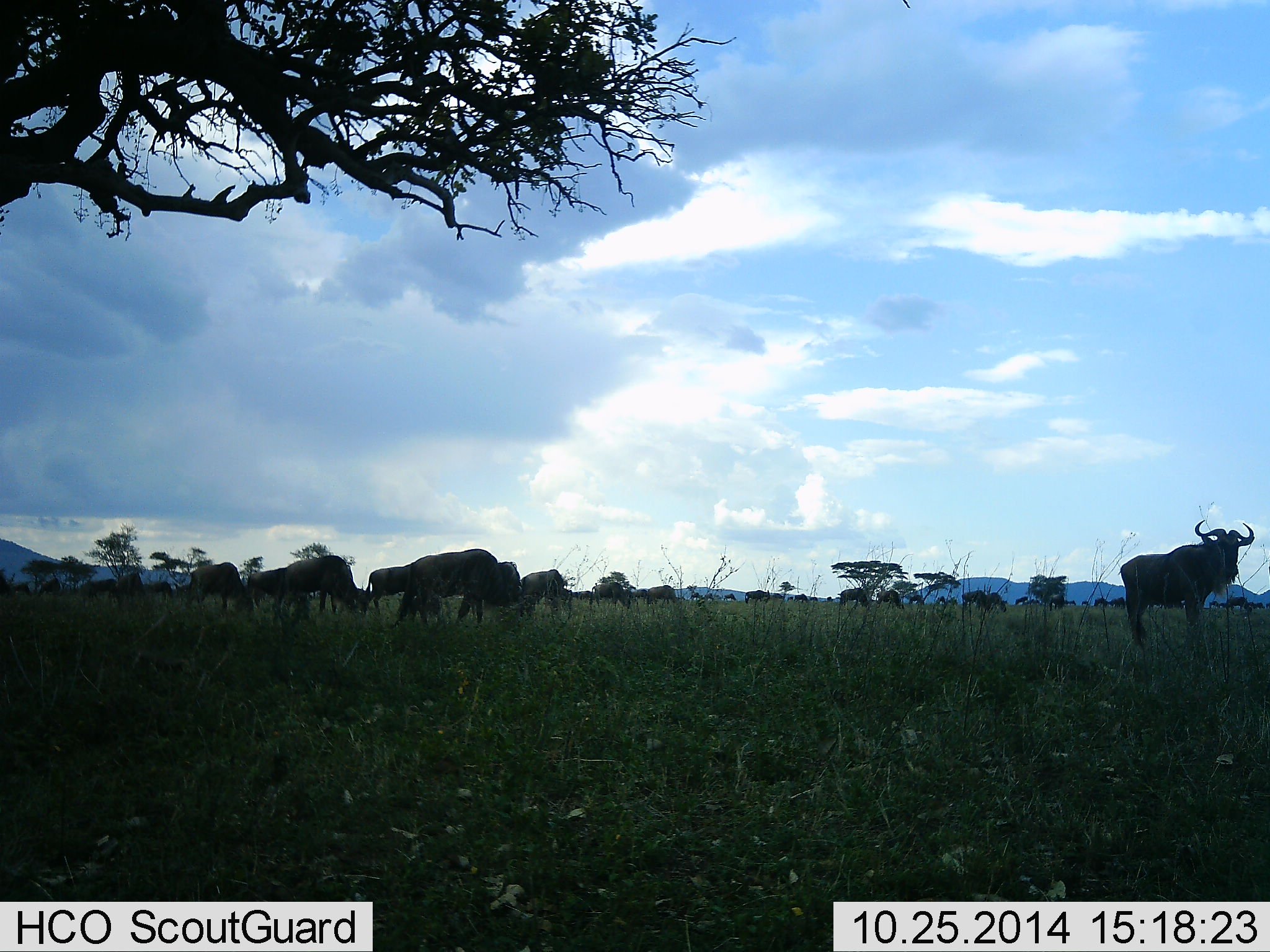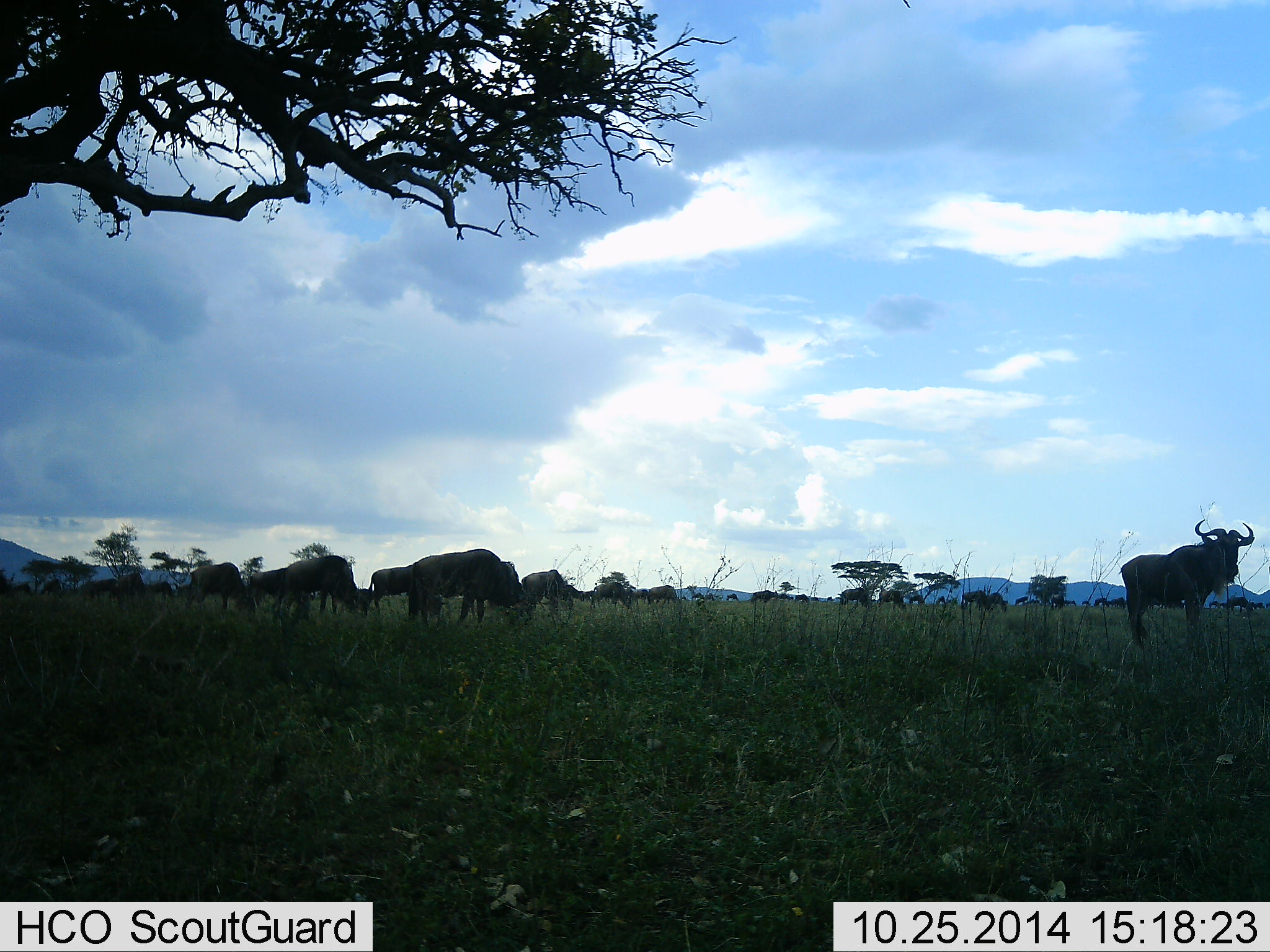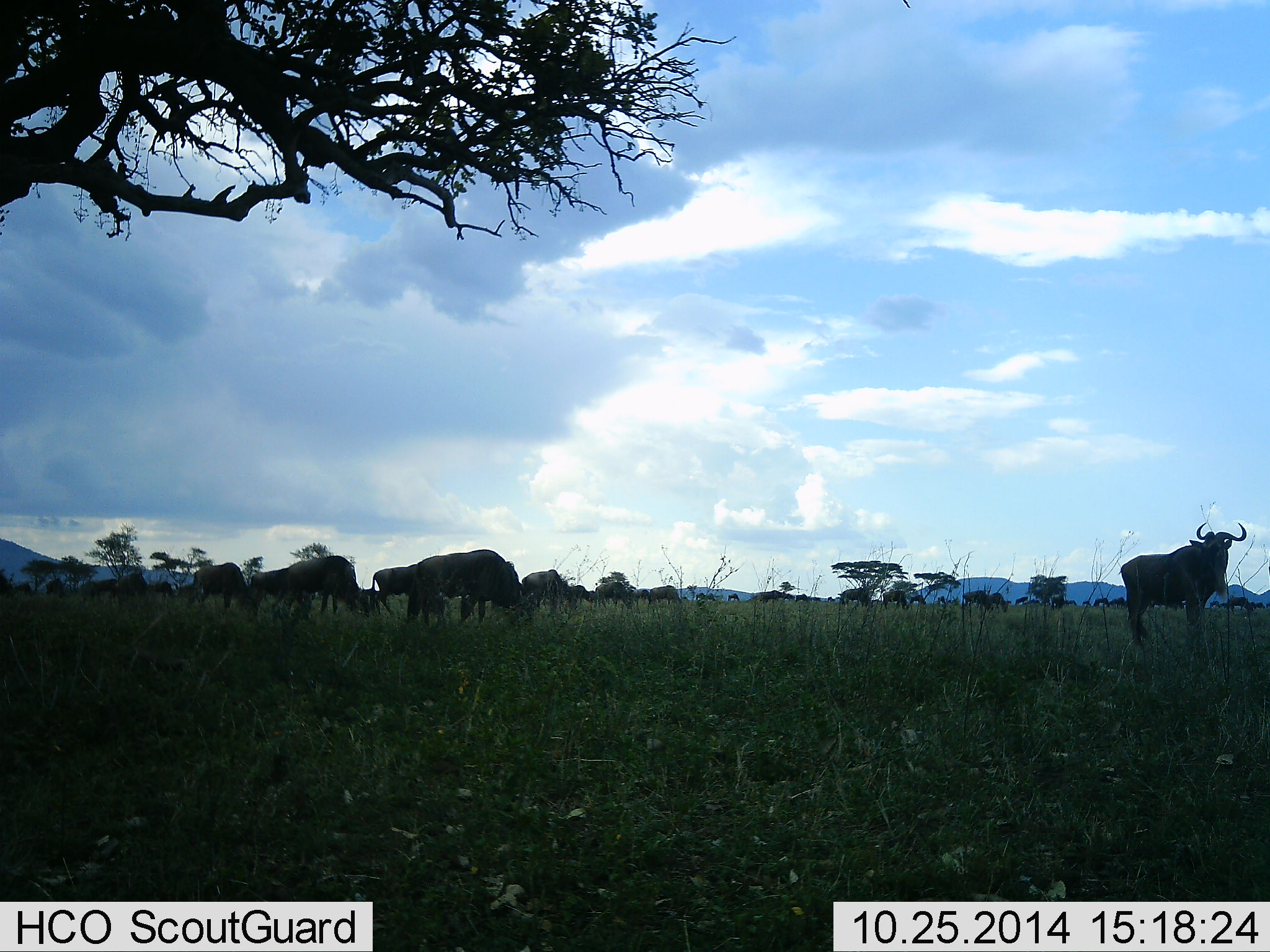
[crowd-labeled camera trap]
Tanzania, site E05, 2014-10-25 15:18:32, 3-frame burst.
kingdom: Animalia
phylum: Chordata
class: Mammalia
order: Artiodactyla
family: Bovidae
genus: Connochaetes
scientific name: Connochaetes taurinus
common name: blue wildebeest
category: wildebeest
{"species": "wildebeest (blue wildebeest) (Connochaetes taurinus)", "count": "11-50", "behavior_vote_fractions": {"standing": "90%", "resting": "0%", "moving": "20%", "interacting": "0%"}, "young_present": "0%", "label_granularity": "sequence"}